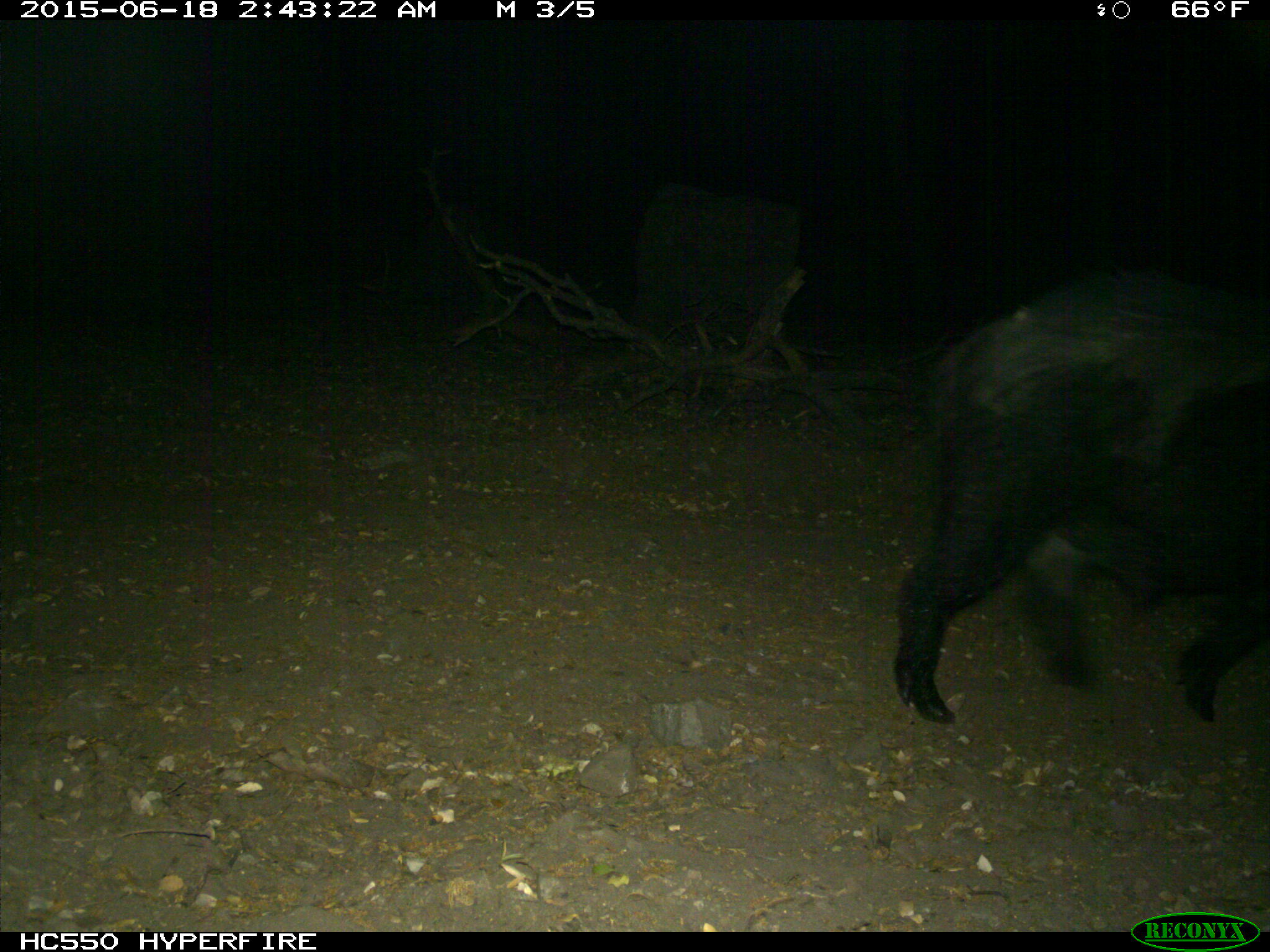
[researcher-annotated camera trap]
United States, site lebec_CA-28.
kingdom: Animalia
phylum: Chordata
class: Mammalia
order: Artiodactyla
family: Suidae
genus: Sus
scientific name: Sus scrofa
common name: wild boar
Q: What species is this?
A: Sus scrofa (wild boar).